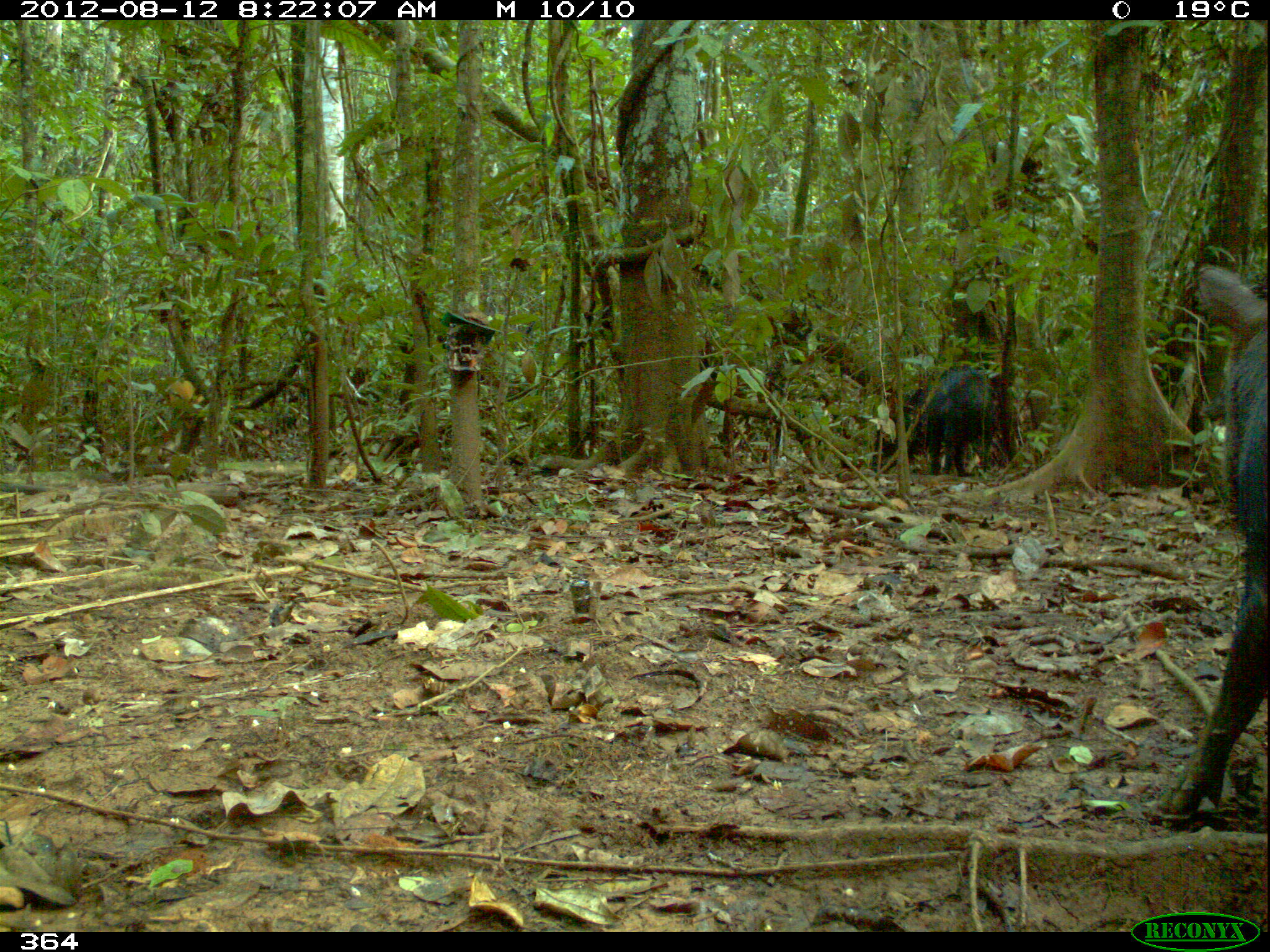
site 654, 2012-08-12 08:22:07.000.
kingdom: Animalia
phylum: Chordata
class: Mammalia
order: Artiodactyla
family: Tayassuidae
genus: Tayassu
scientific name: Tayassu pecari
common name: white-lipped peccary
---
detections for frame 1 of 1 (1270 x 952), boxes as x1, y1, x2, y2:
tayassu pecari: 1158, 262, 1268, 824; 922, 367, 995, 475; 870, 380, 935, 473